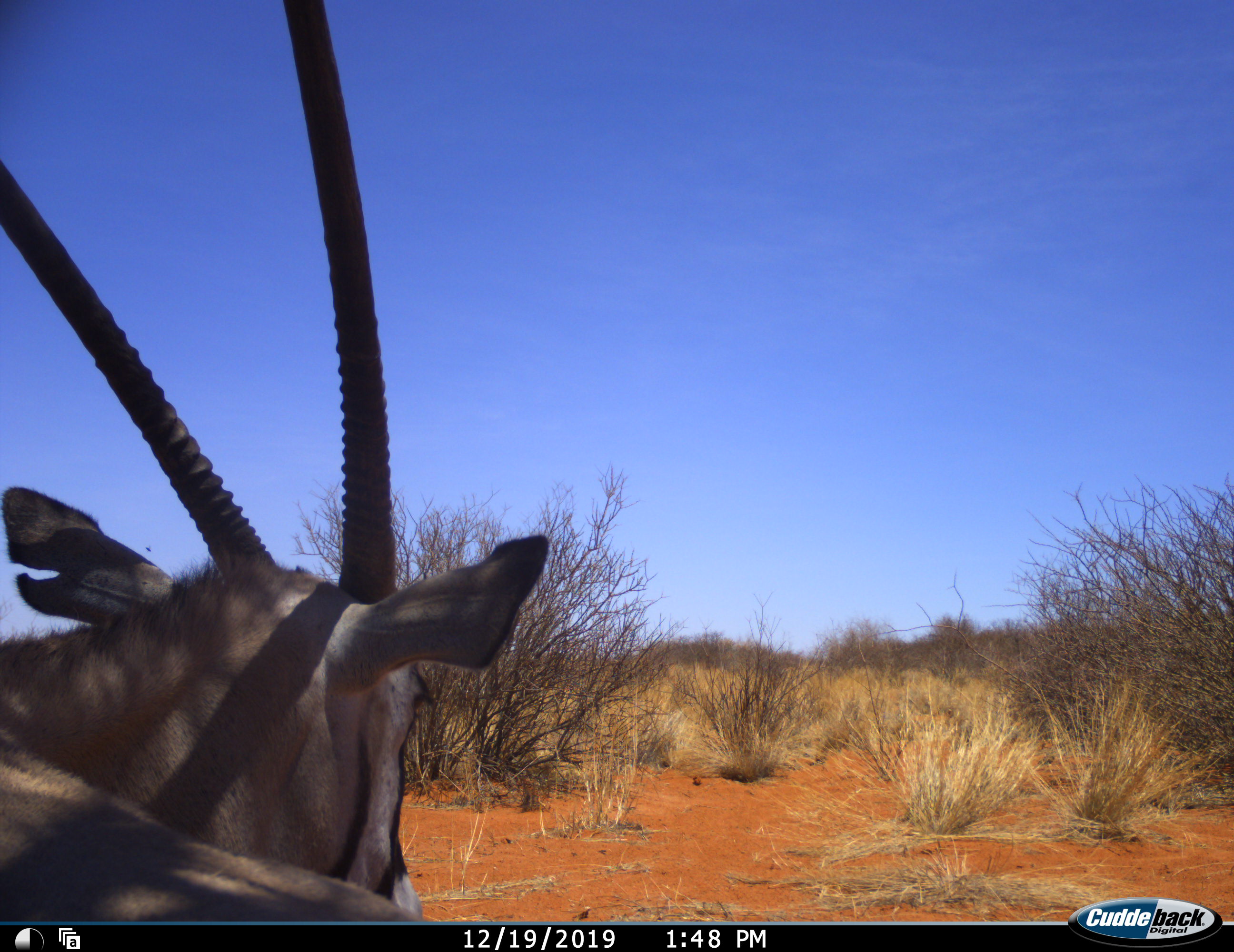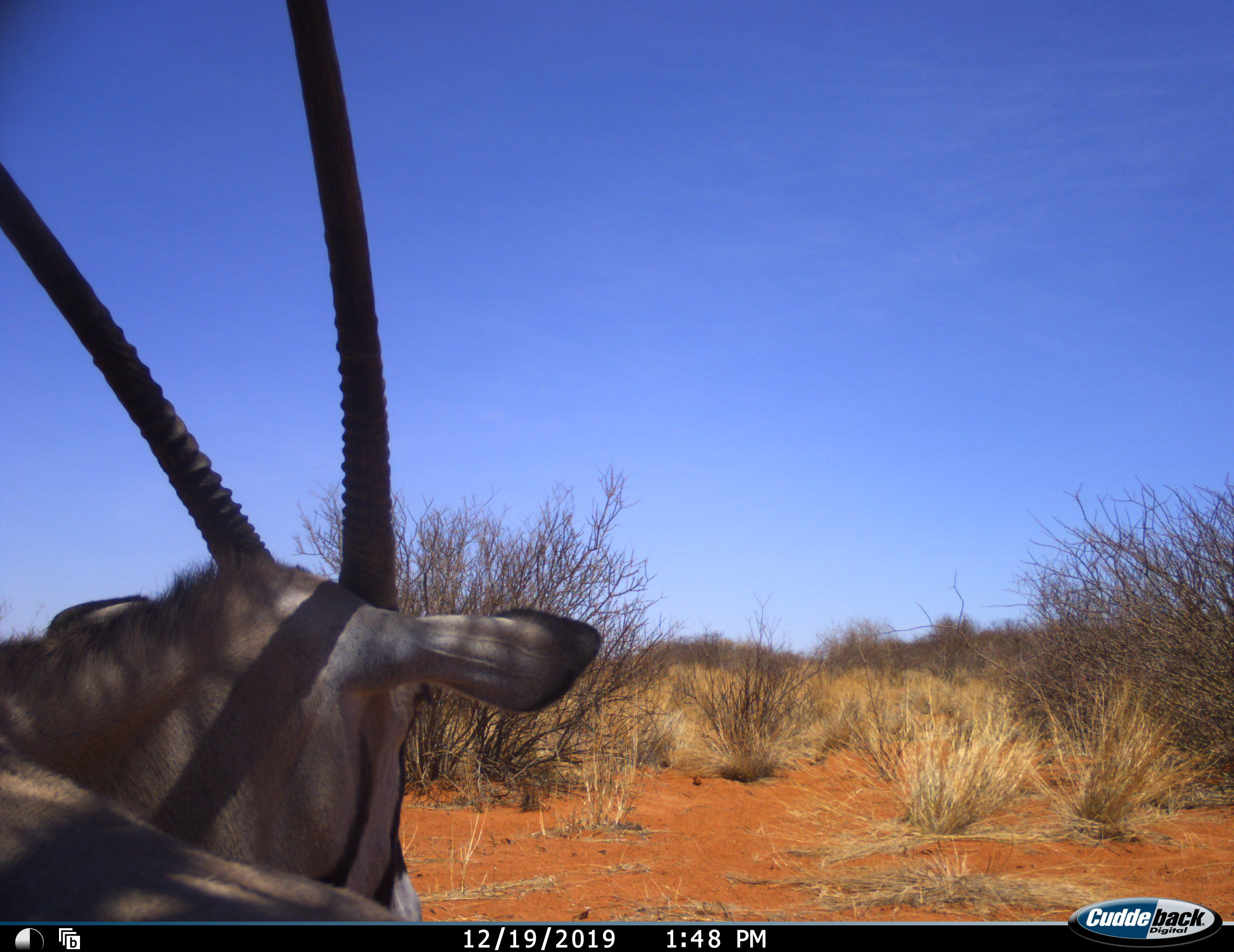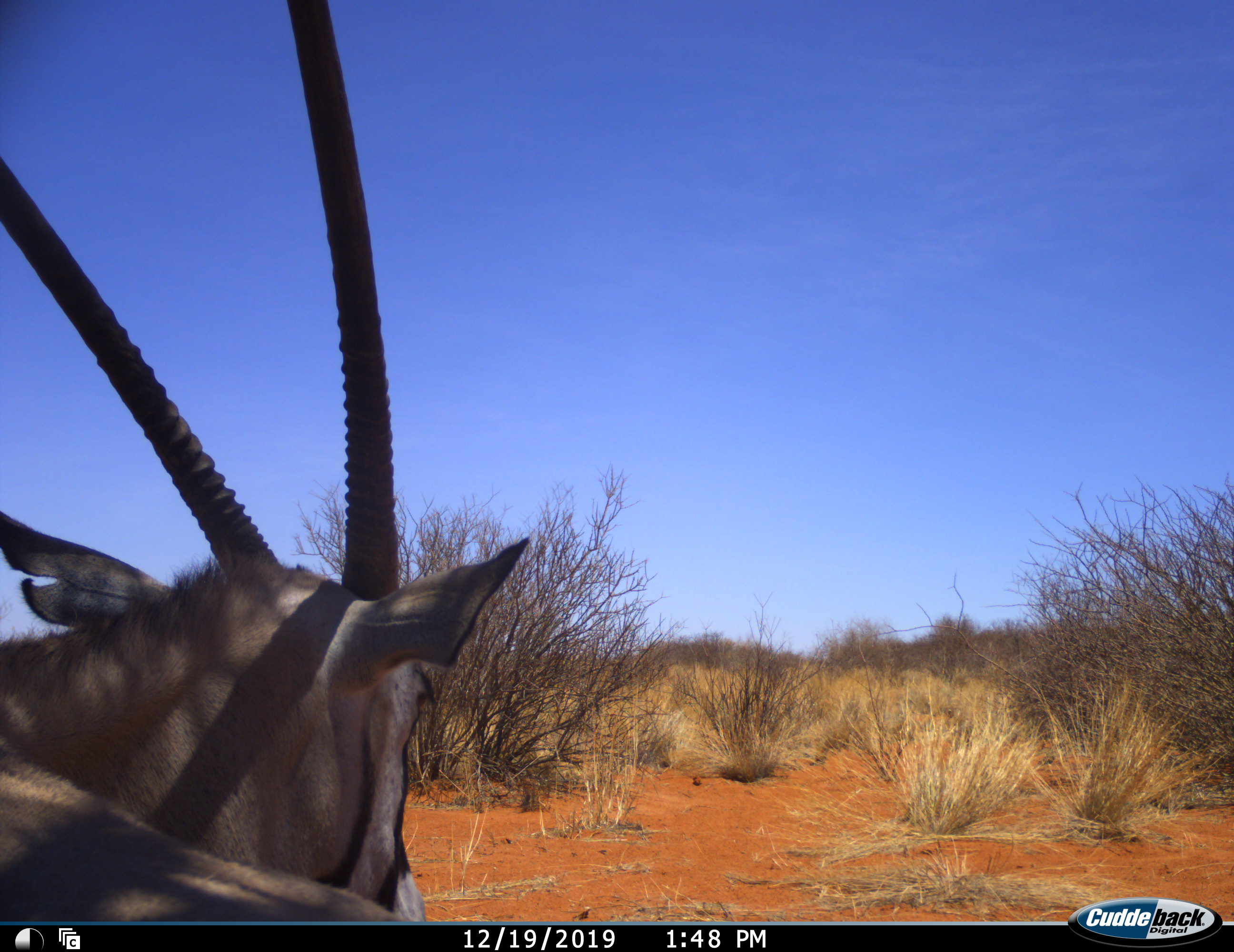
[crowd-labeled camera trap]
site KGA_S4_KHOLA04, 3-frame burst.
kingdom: Animalia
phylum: Chordata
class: Mammalia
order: Artiodactyla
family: Bovidae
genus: Oryx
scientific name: Oryx gazella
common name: gemsbok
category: oryx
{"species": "oryx (gemsbok) (Oryx gazella)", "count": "1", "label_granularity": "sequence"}